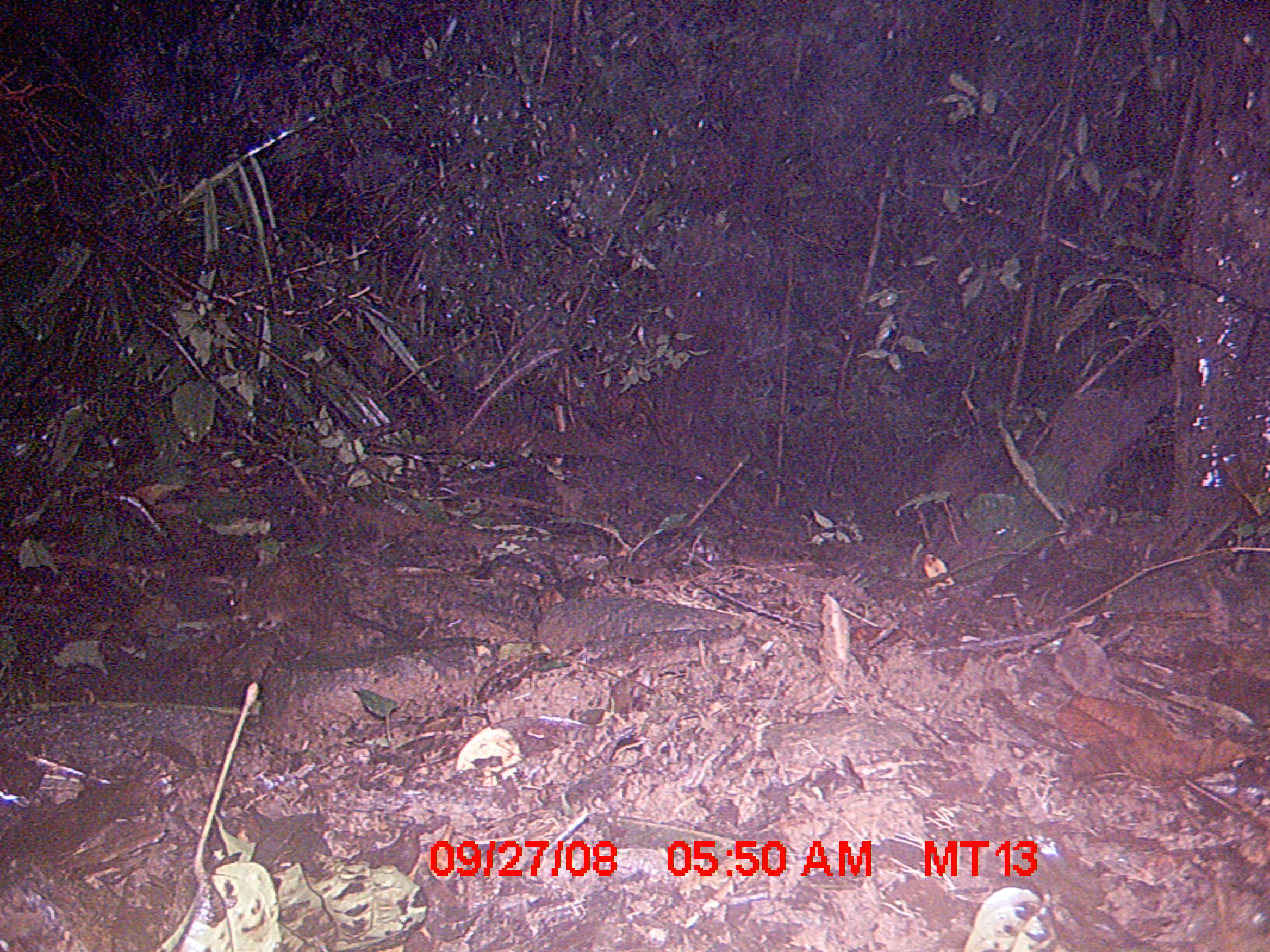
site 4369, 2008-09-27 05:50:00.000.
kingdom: Animalia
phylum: Chordata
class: Mammalia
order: Rodentia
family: Nesomyidae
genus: Nesomys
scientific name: Nesomys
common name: nesomys rodents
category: nesomys sp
Nesomys sp (nesomys rodents) (Nesomys), count 1.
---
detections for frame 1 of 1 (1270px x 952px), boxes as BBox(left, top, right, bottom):
nesomys sp: BBox(213, 554, 491, 664)